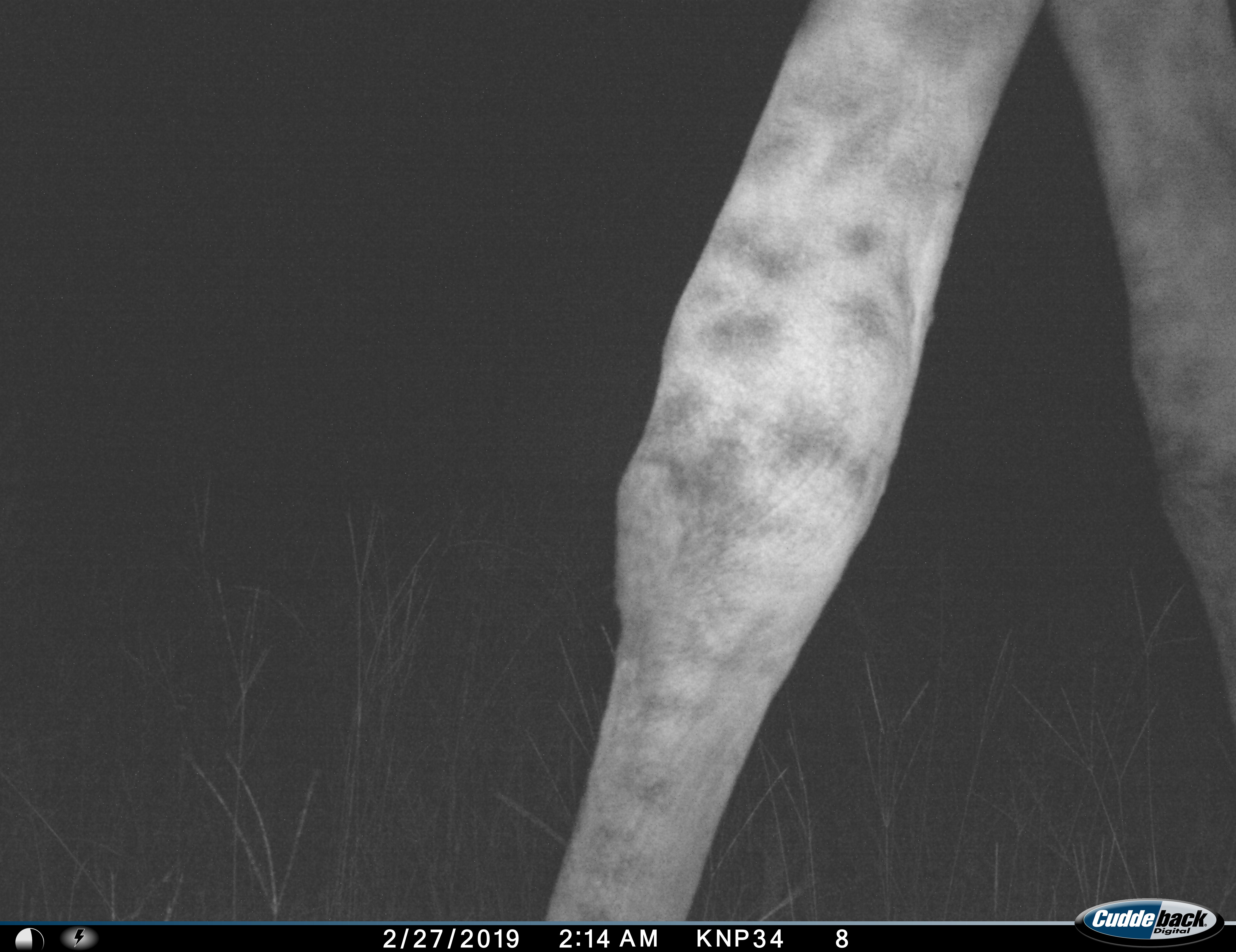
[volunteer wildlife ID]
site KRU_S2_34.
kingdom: Animalia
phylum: Chordata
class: Mammalia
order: Artiodactyla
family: Giraffidae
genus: Giraffa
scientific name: Giraffa camelopardalis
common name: giraffe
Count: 1.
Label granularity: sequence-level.